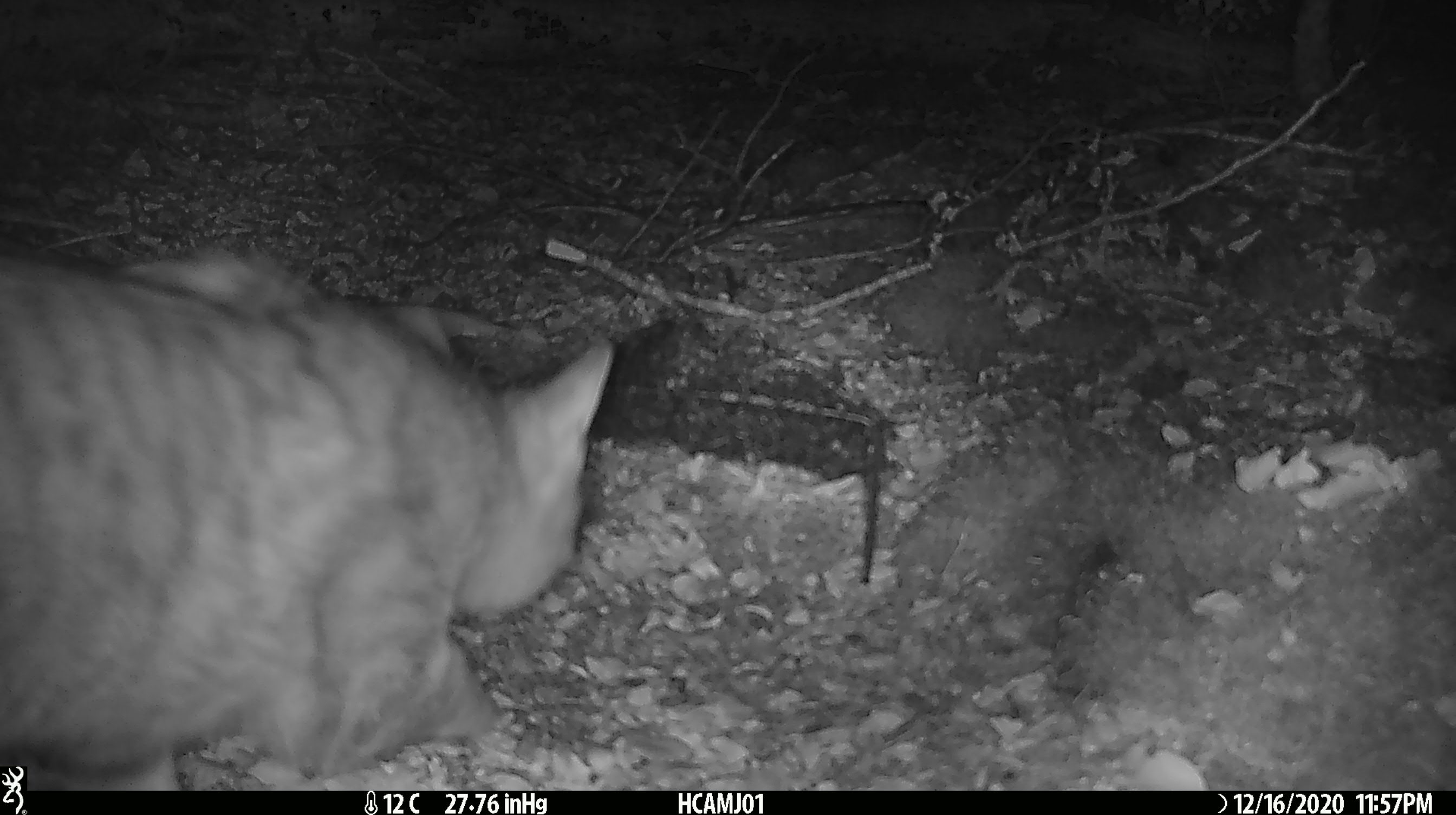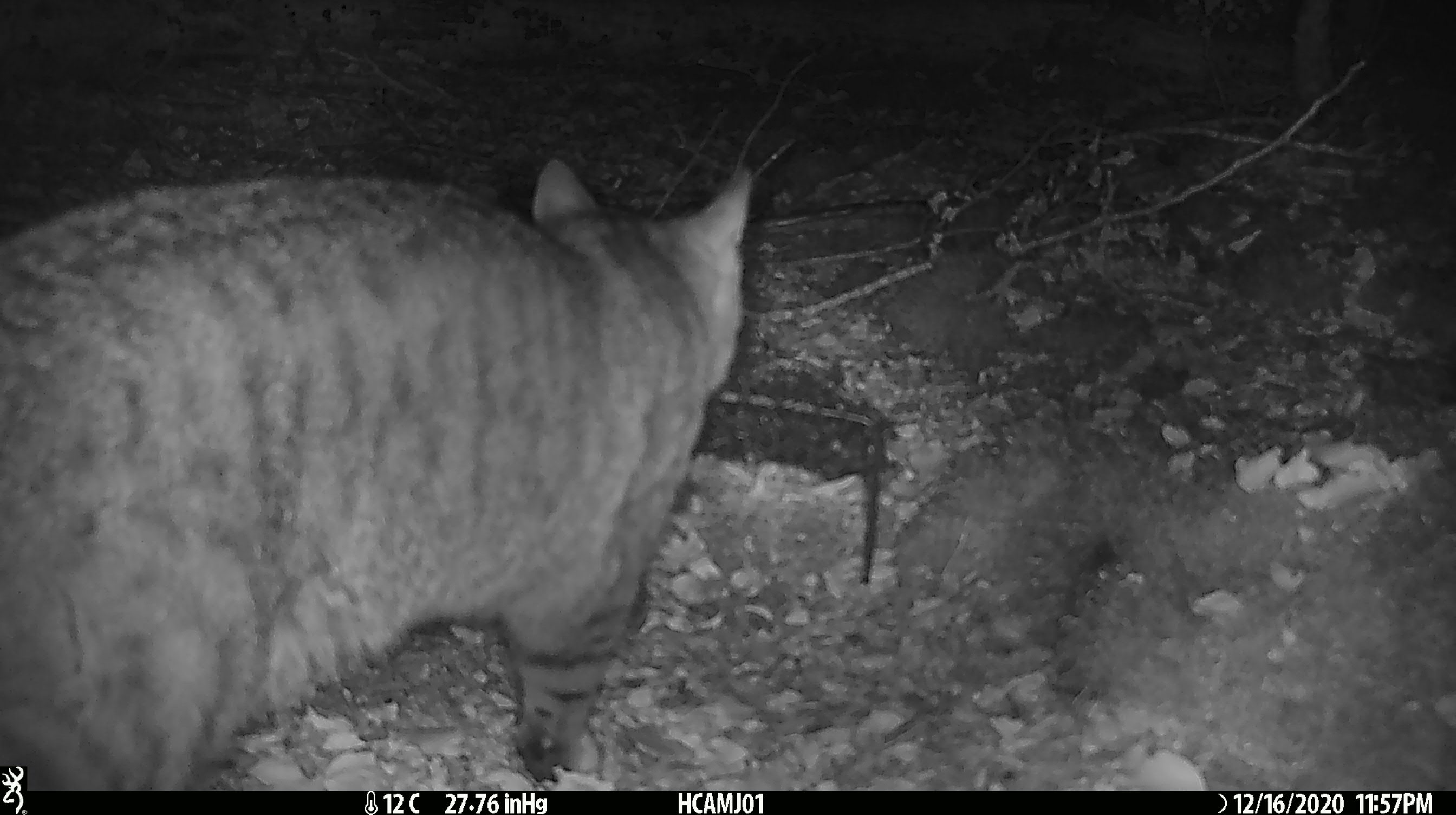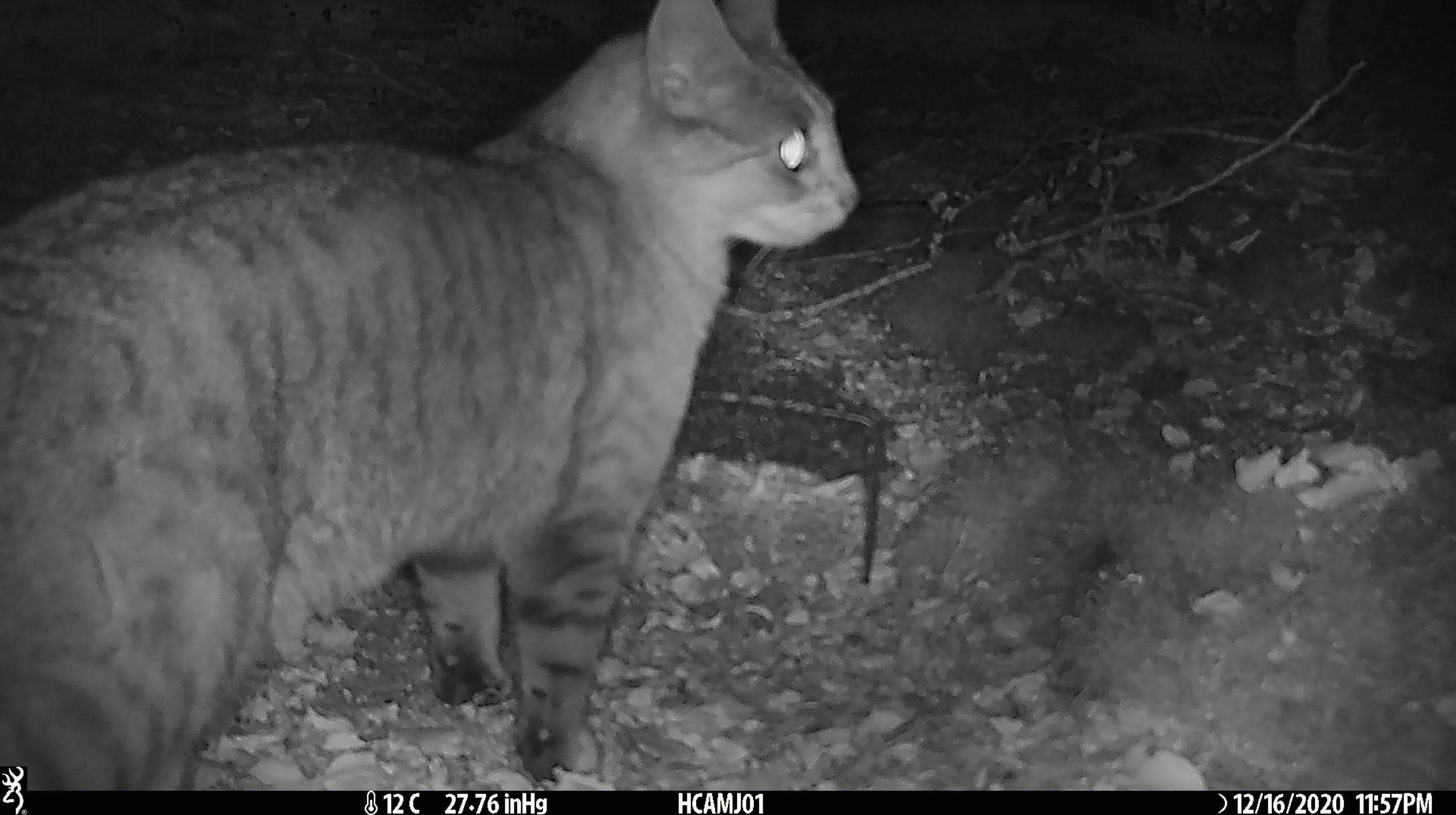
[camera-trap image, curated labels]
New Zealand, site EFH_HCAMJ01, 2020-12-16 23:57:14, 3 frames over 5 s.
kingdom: Animalia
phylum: Chordata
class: Mammalia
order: Carnivora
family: Felidae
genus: Felis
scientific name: Felis catus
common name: domestic cat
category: cat